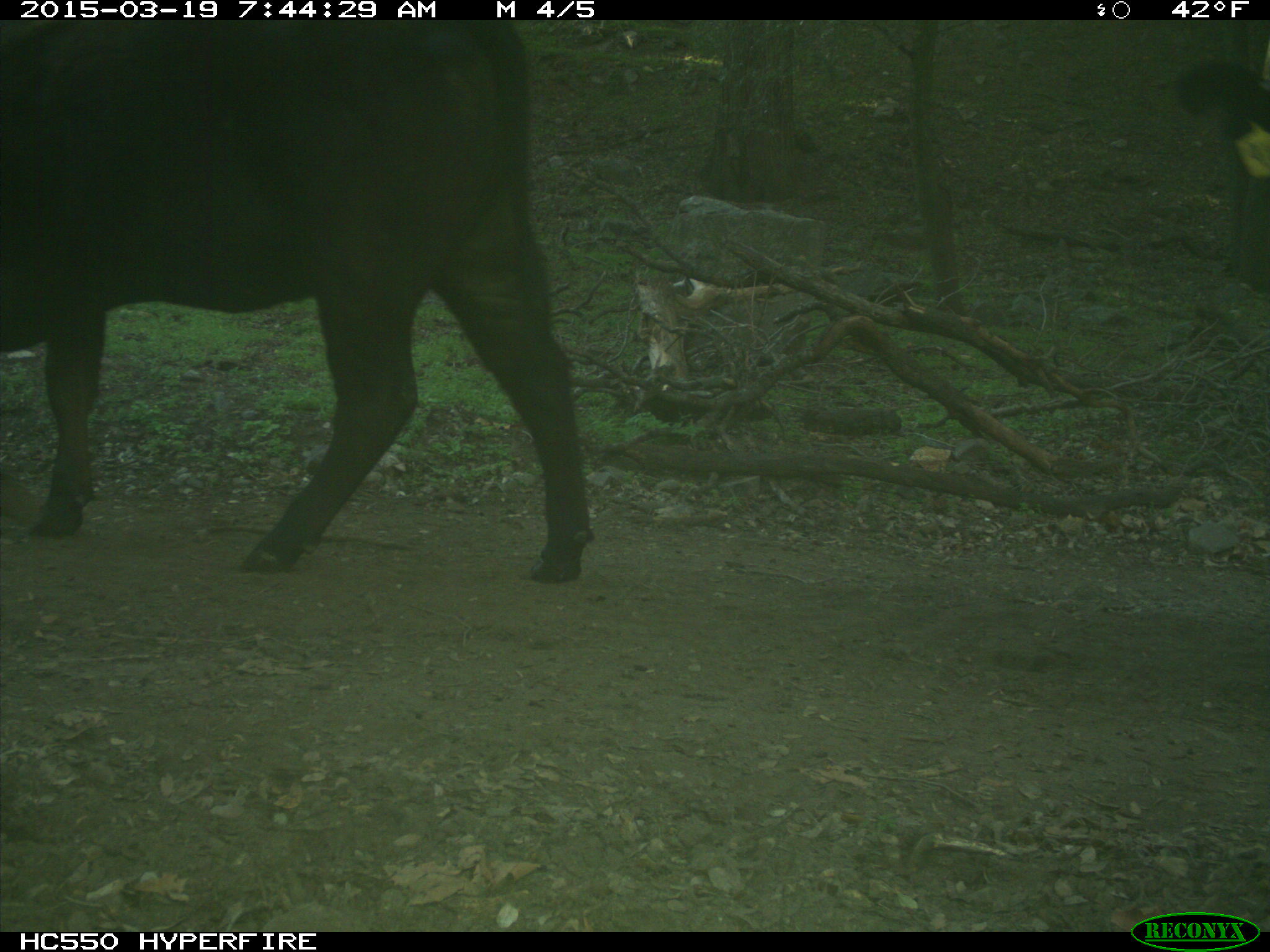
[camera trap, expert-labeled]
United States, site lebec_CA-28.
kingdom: Animalia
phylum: Chordata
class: Mammalia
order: Artiodactyla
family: Bovidae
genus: Bos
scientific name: Bos taurus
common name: domestic cow